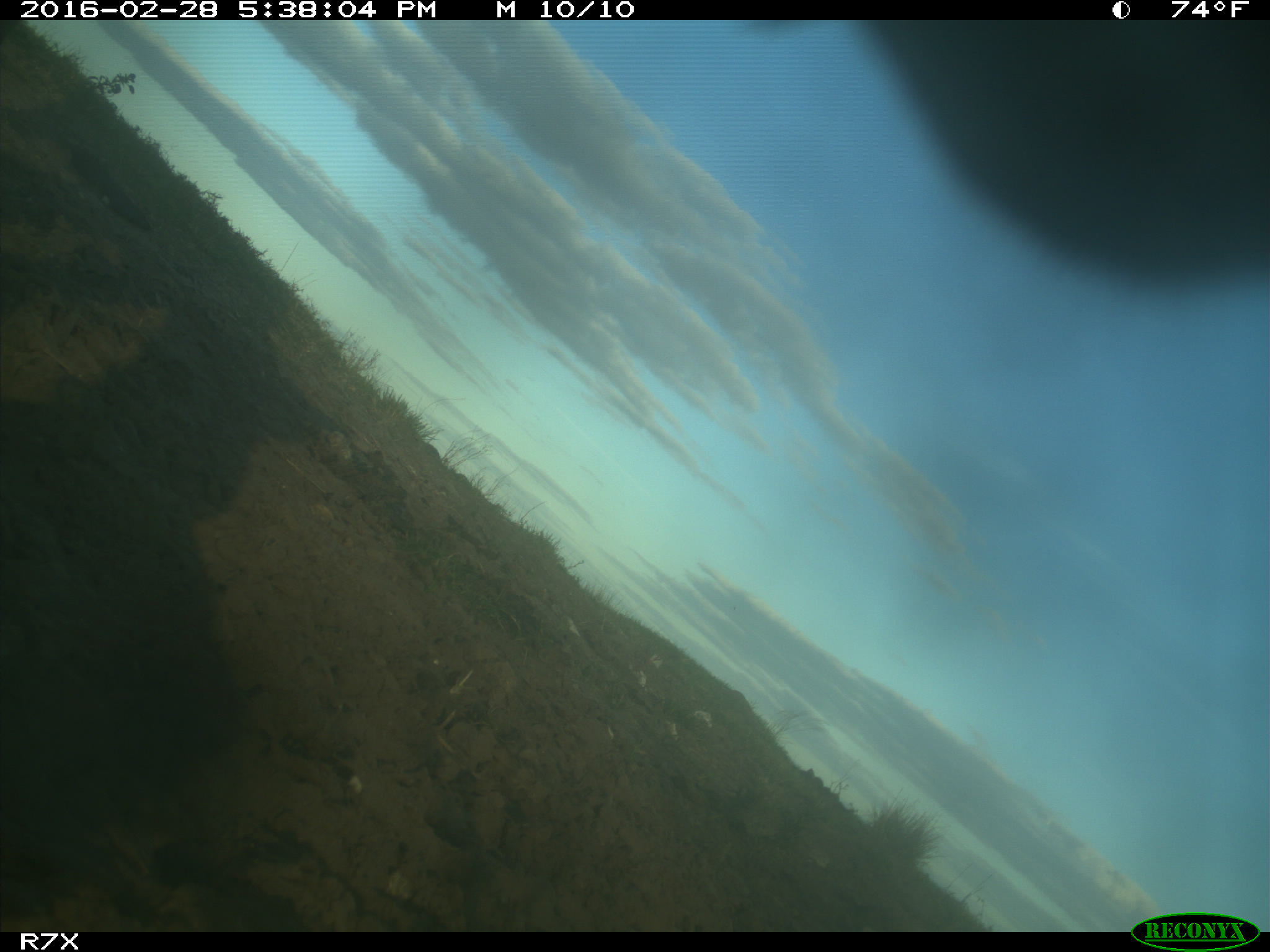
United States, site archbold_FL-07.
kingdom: Animalia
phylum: Chordata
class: Mammalia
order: Artiodactyla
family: Bovidae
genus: Bos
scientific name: Bos taurus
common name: domestic cow